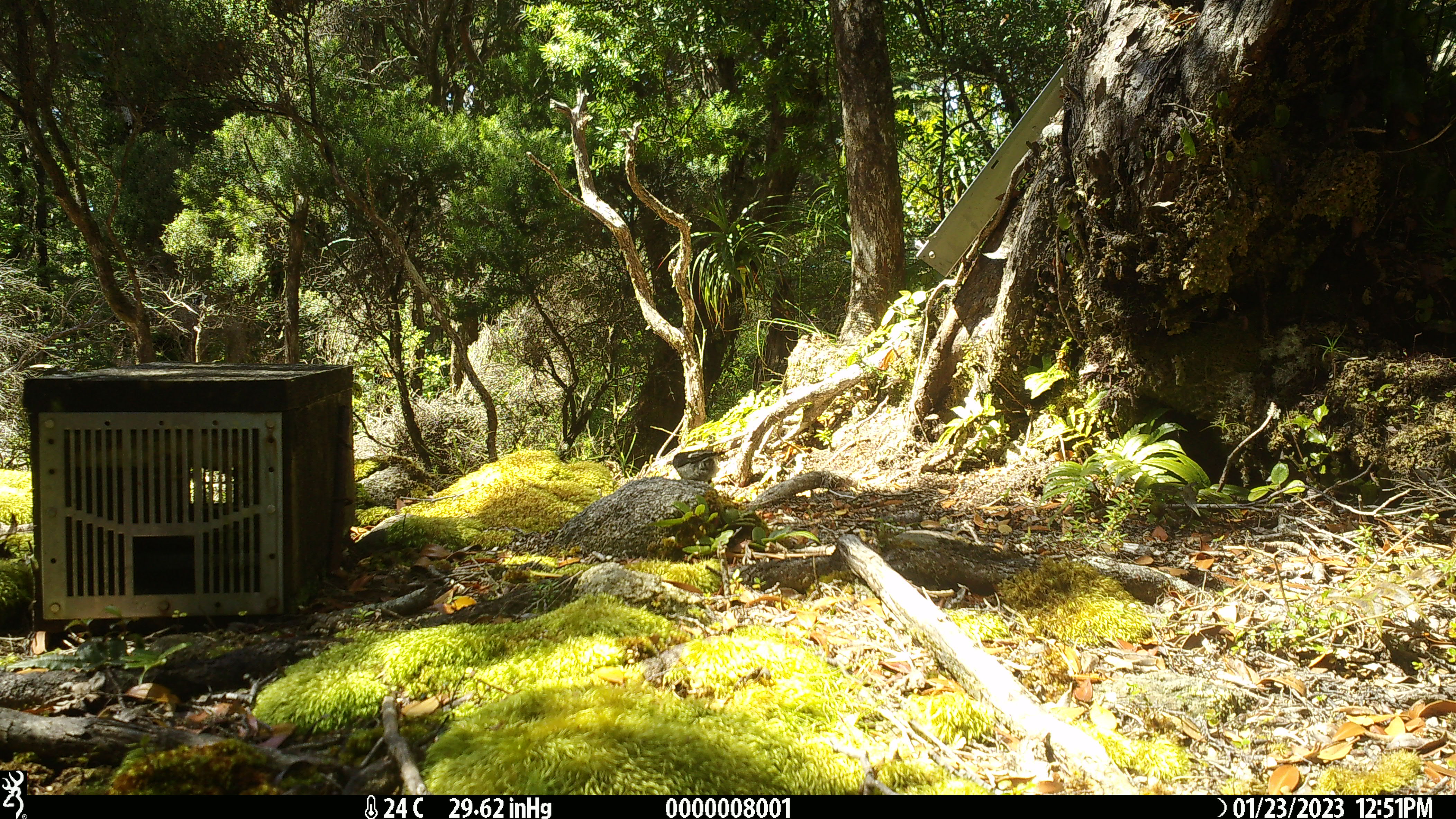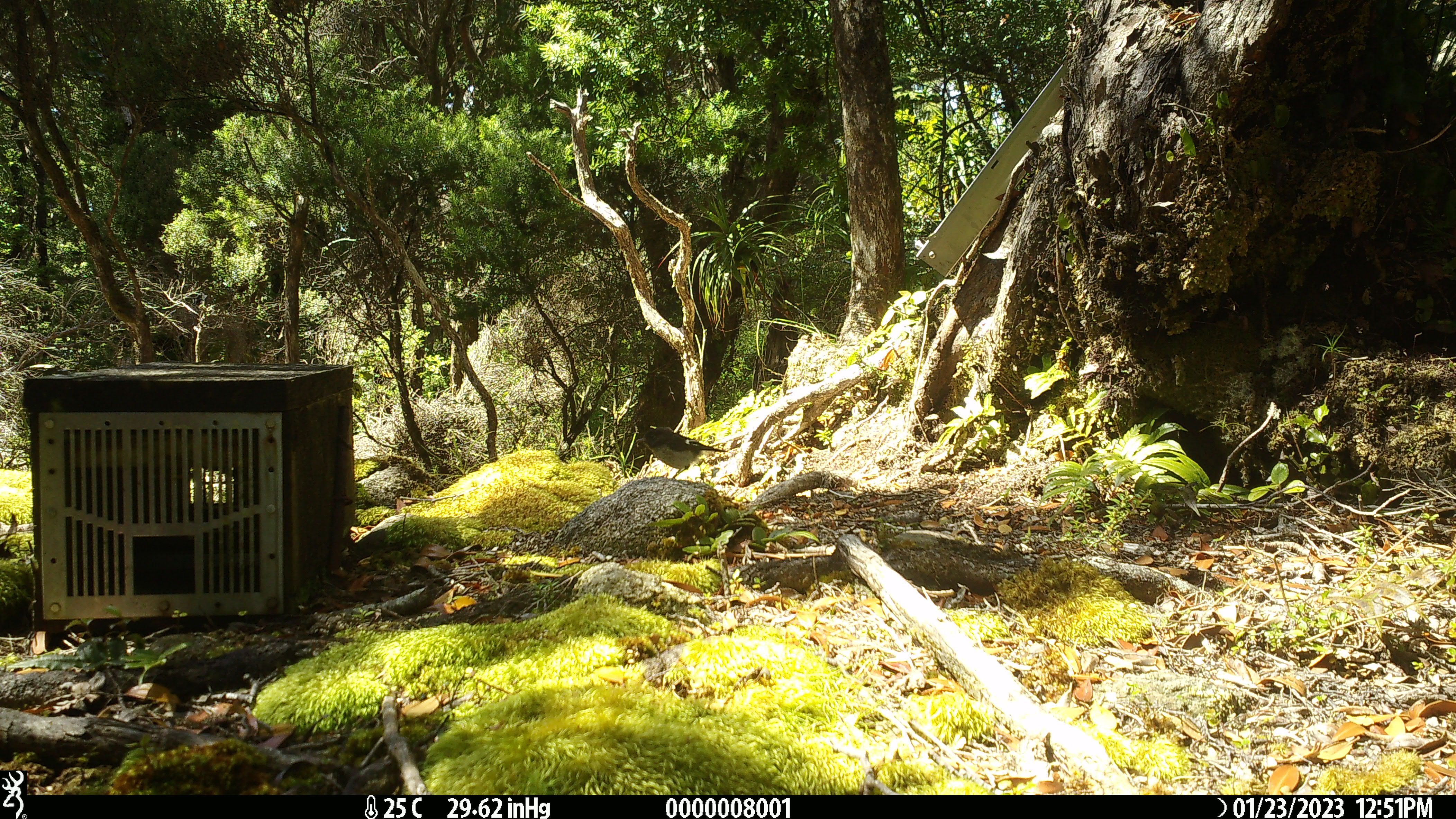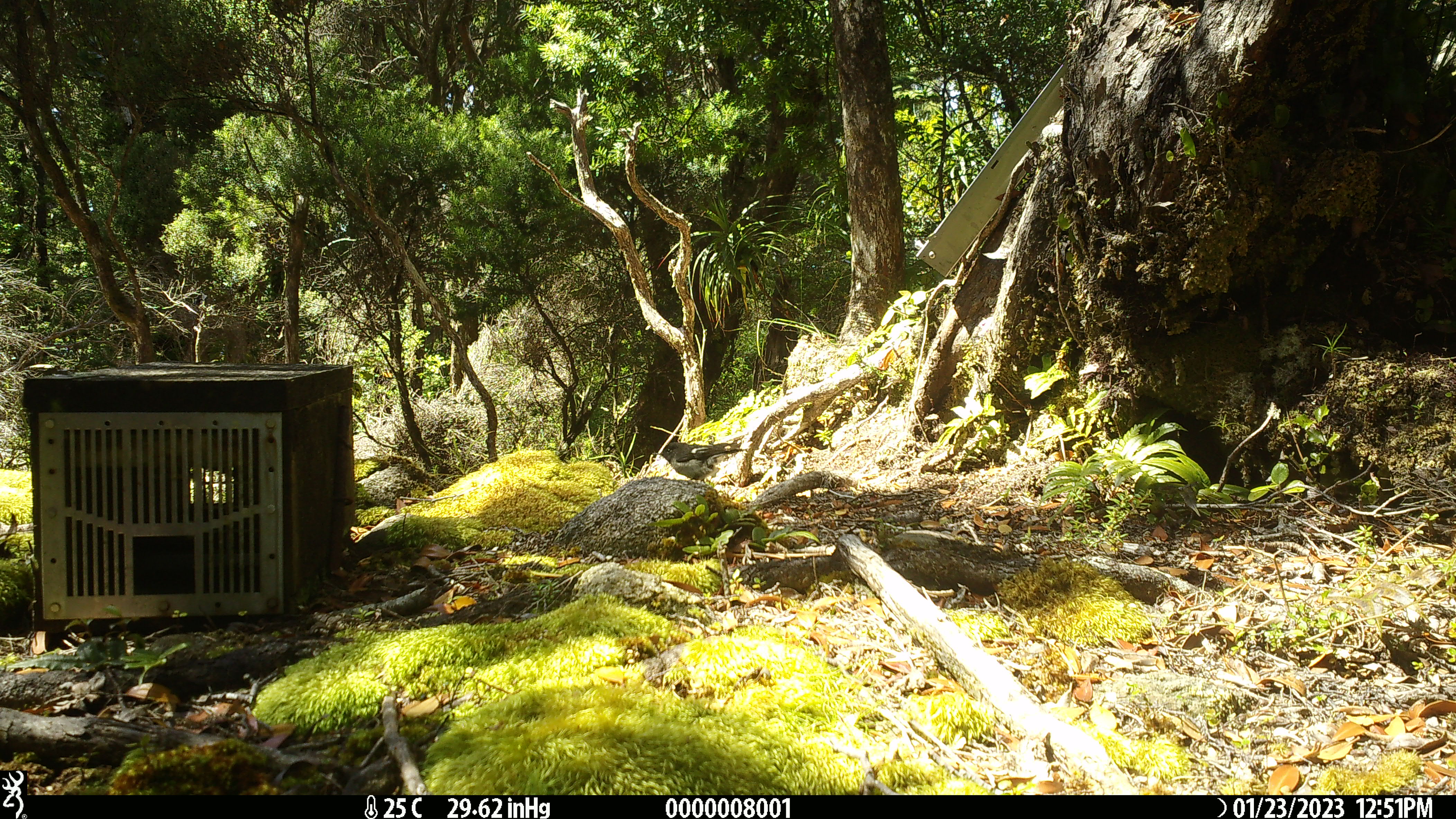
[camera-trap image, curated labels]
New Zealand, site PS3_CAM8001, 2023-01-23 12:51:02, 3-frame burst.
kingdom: Animalia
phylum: Chordata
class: Aves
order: Passeriformes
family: Petroicidae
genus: Petroica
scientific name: Petroica macrocephala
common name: tomtit